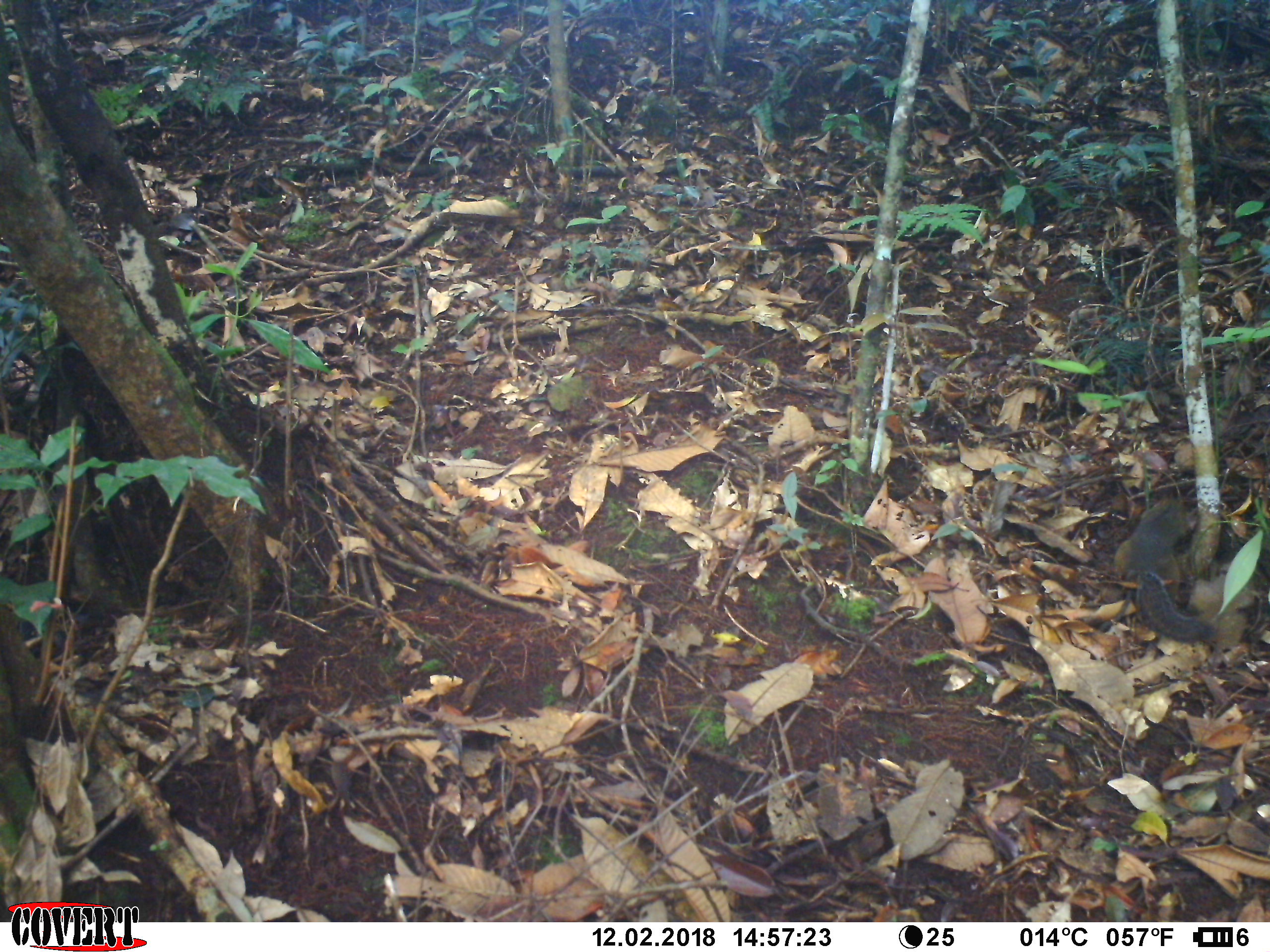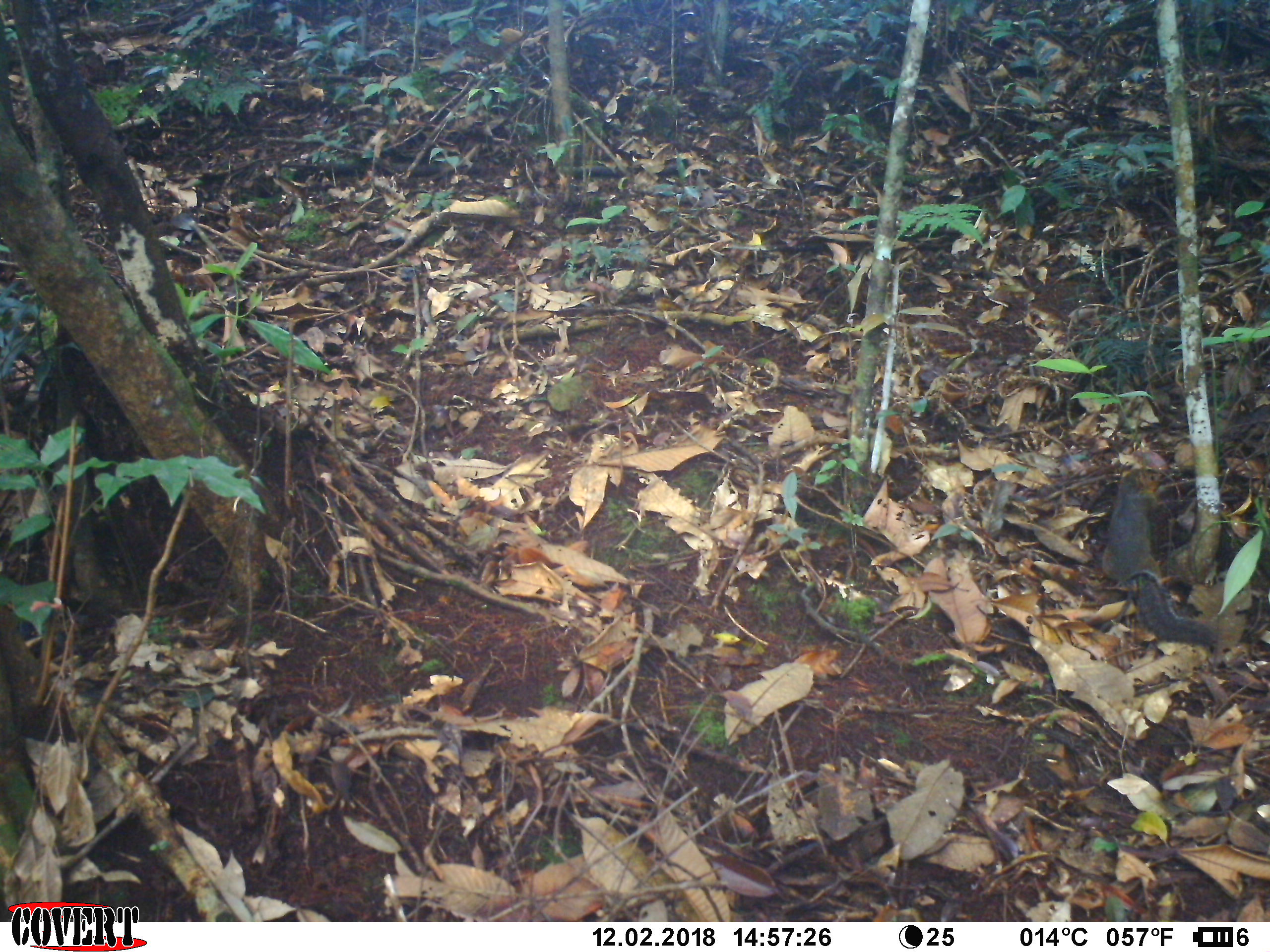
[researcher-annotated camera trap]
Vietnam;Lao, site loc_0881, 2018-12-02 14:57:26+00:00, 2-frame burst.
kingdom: Animalia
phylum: Chordata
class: Mammalia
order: Rodentia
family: Sciuridae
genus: Dremomys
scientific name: Dremomys rufigenis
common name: red-cheeked squirrel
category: red cheeked squirrel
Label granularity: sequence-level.